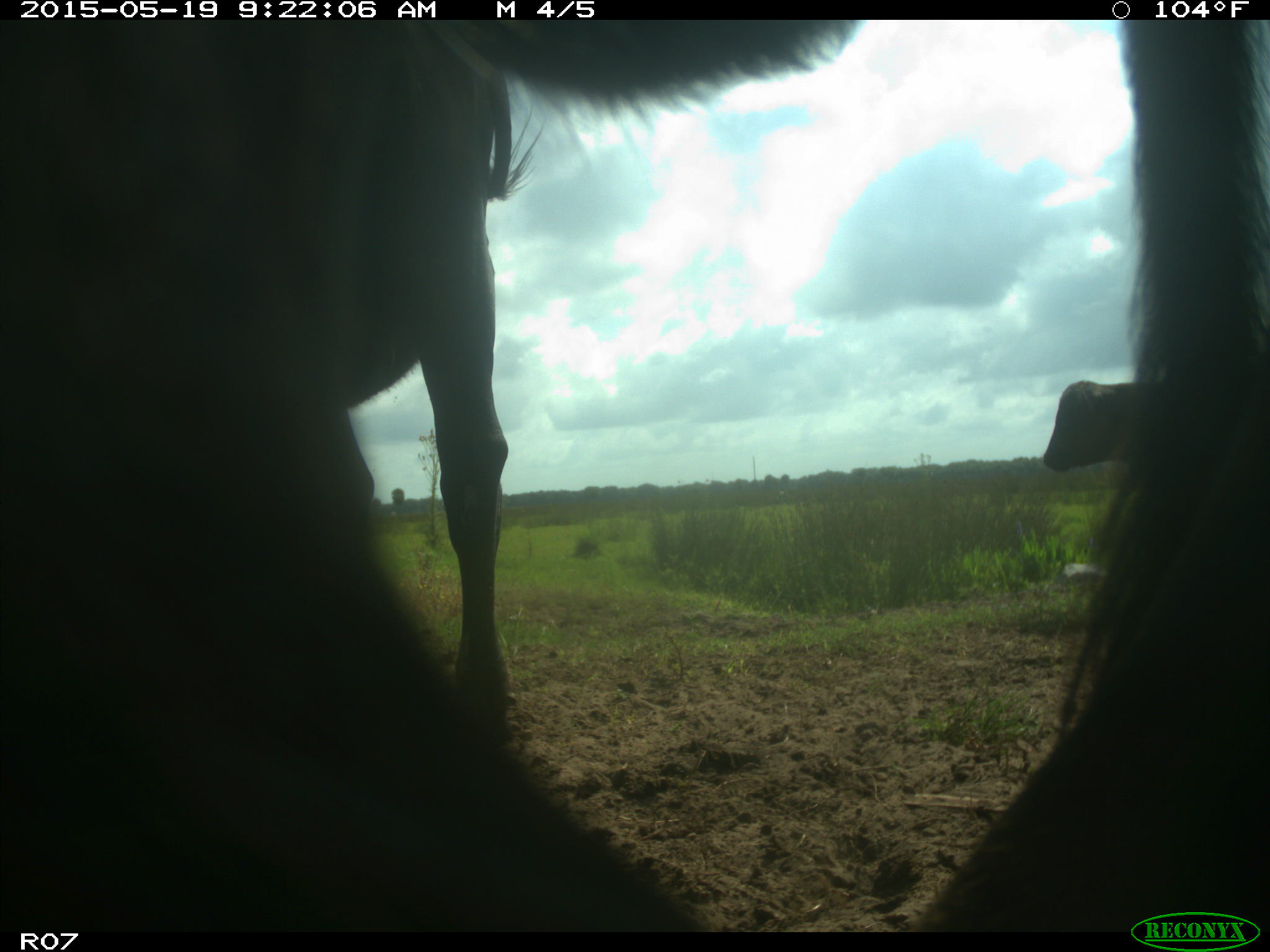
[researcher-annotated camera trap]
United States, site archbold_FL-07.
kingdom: Animalia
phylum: Chordata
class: Mammalia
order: Artiodactyla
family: Bovidae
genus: Bos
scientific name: Bos taurus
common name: domestic cow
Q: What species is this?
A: Bos taurus (domestic cow).